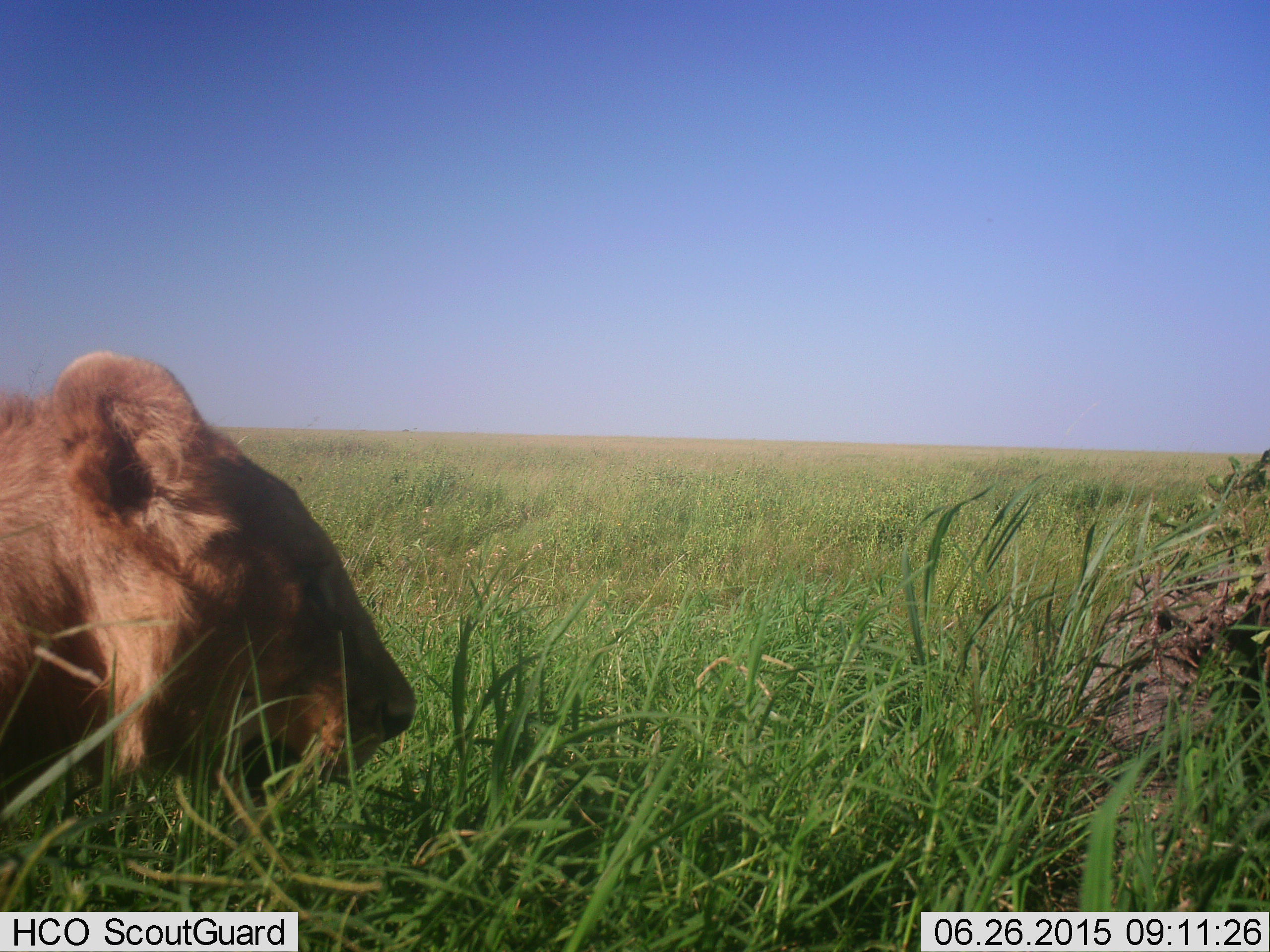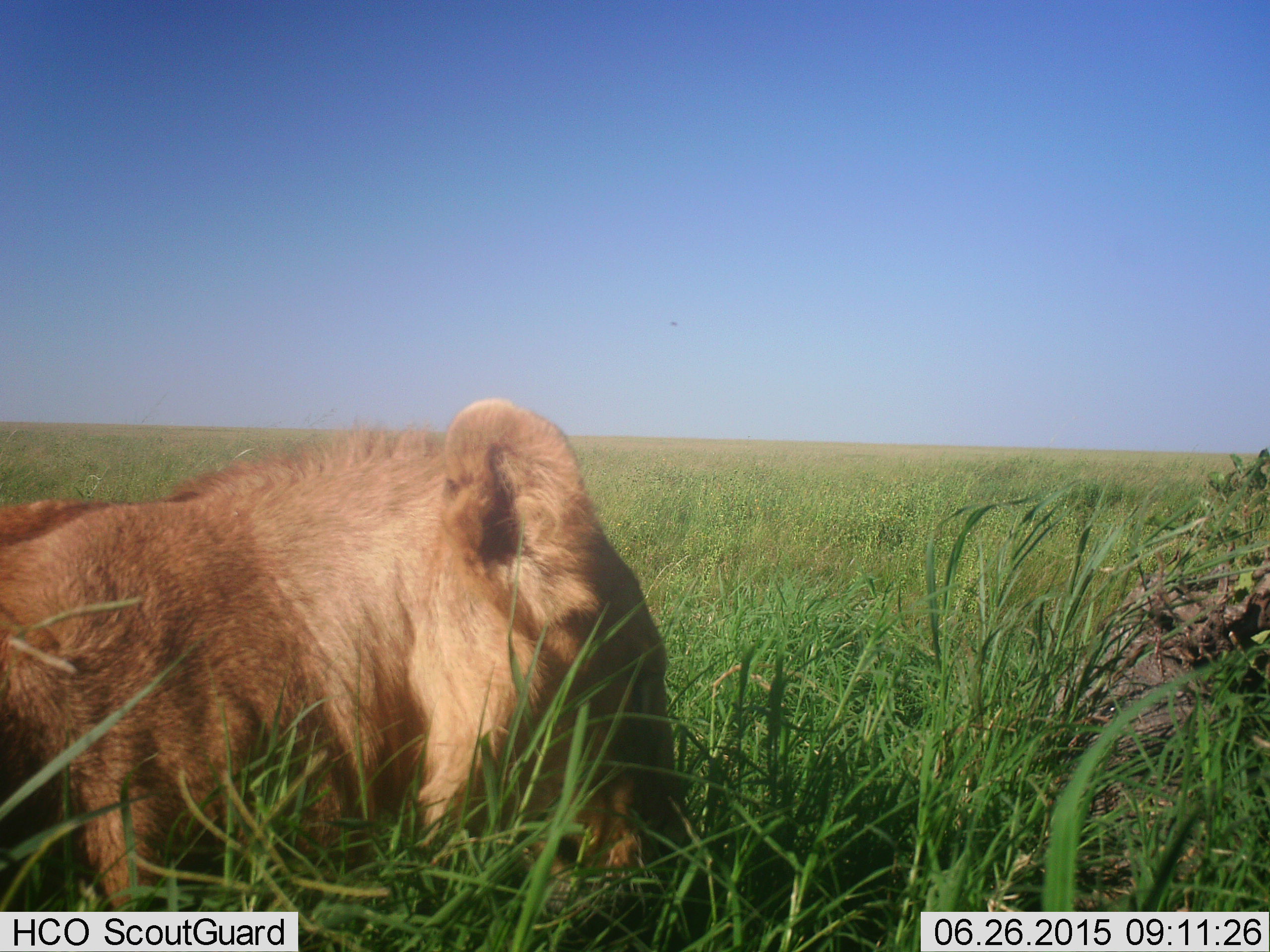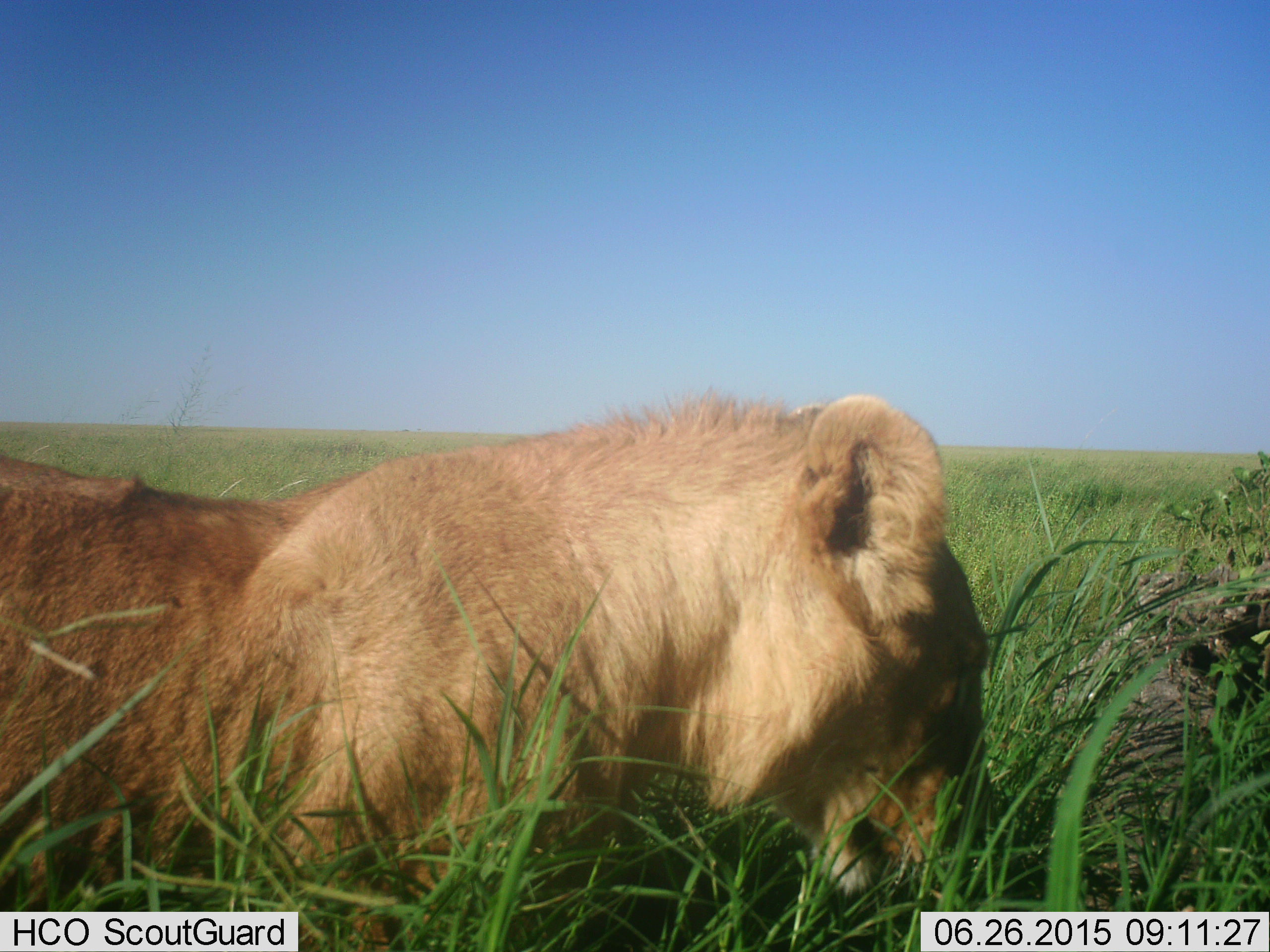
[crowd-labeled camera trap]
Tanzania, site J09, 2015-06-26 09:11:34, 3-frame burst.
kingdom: Animalia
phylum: Chordata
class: Mammalia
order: Carnivora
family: Felidae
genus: Panthera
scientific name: Panthera leo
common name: lion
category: lionfemale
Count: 1.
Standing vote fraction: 20%.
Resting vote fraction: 50%.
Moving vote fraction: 40%.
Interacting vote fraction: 0%.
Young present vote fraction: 0%.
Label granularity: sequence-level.